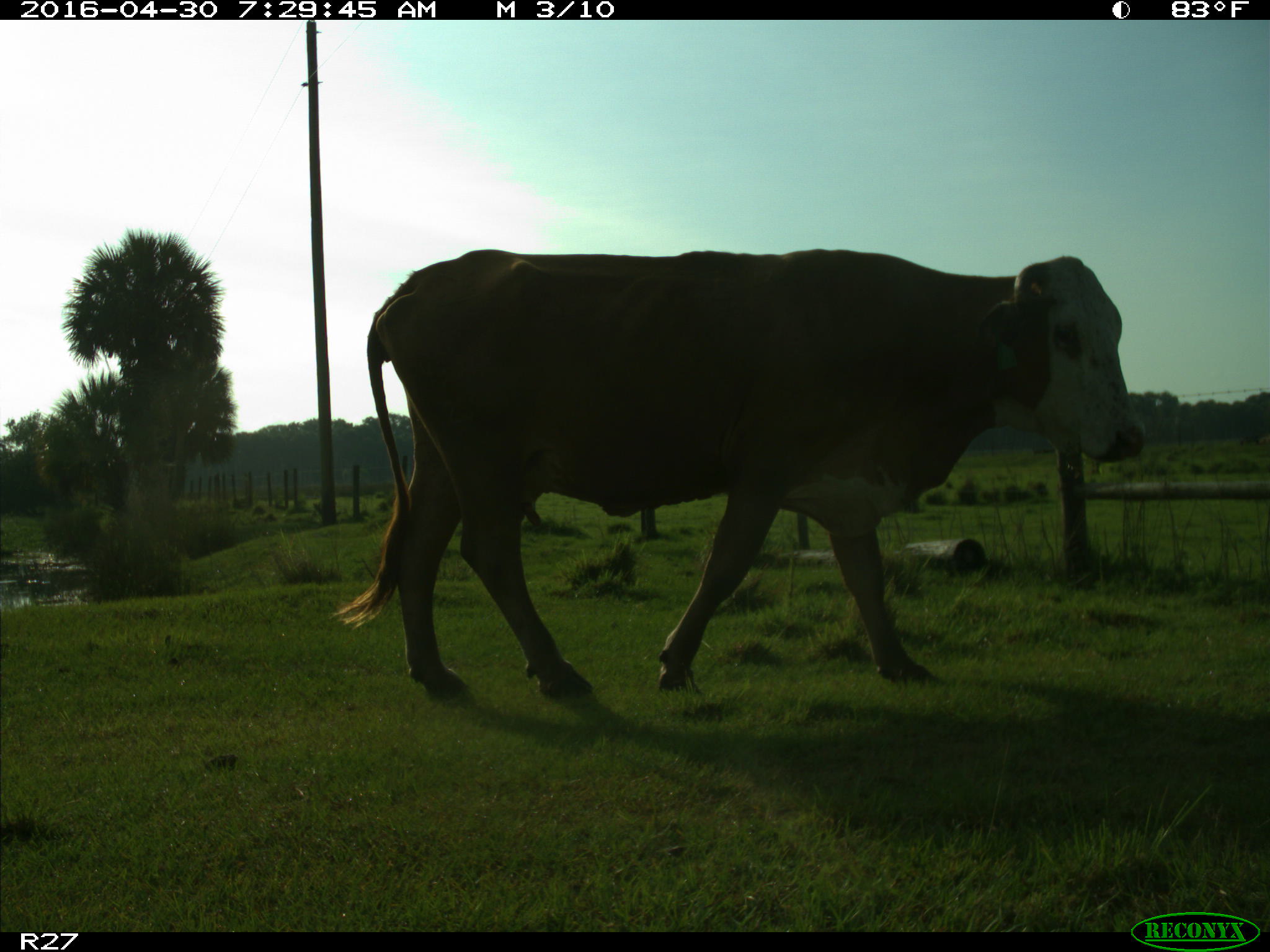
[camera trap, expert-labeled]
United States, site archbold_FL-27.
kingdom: Animalia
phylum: Chordata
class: Mammalia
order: Artiodactyla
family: Bovidae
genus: Bos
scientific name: Bos taurus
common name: domestic cow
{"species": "Bos taurus (domestic cow)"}